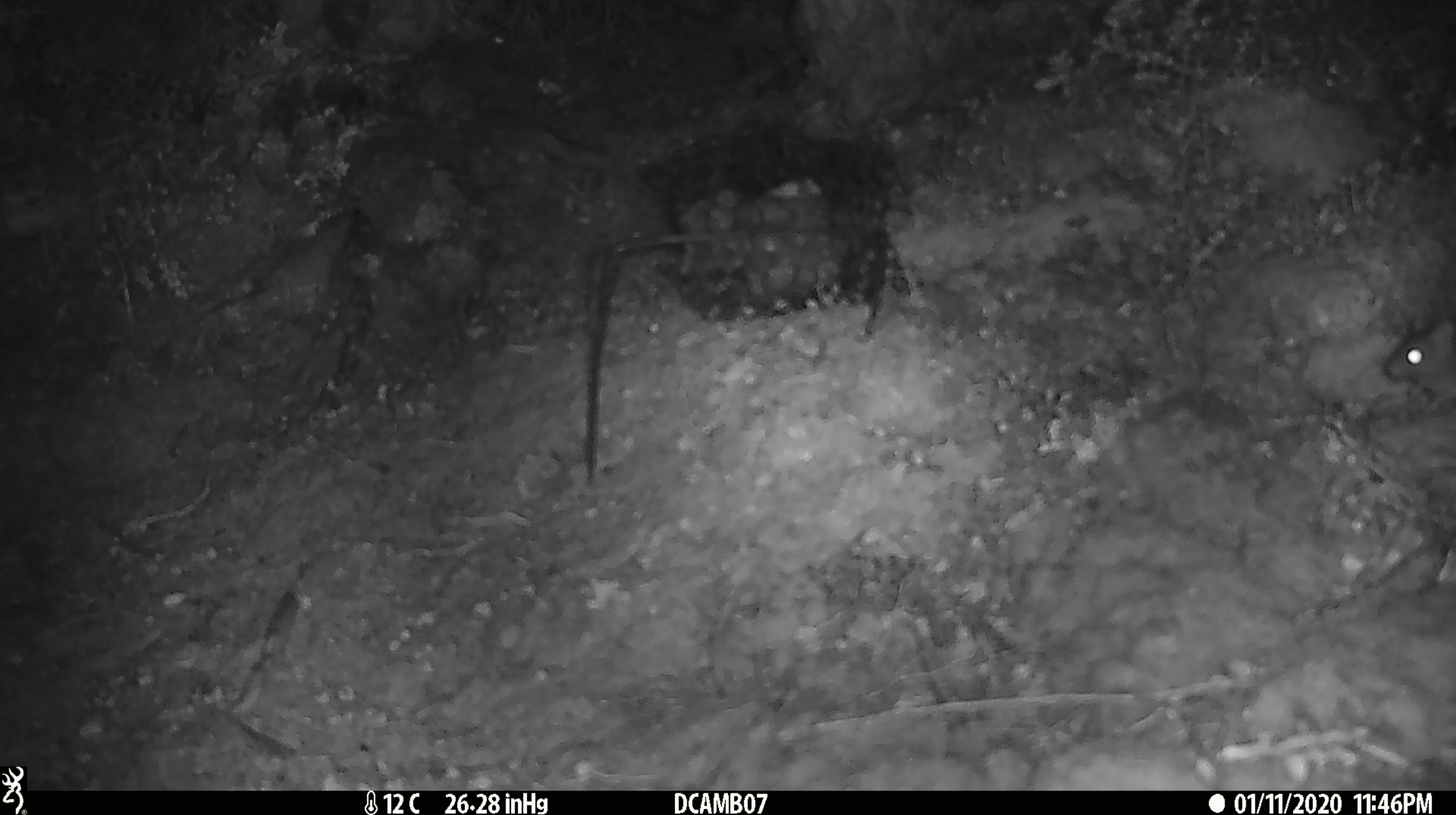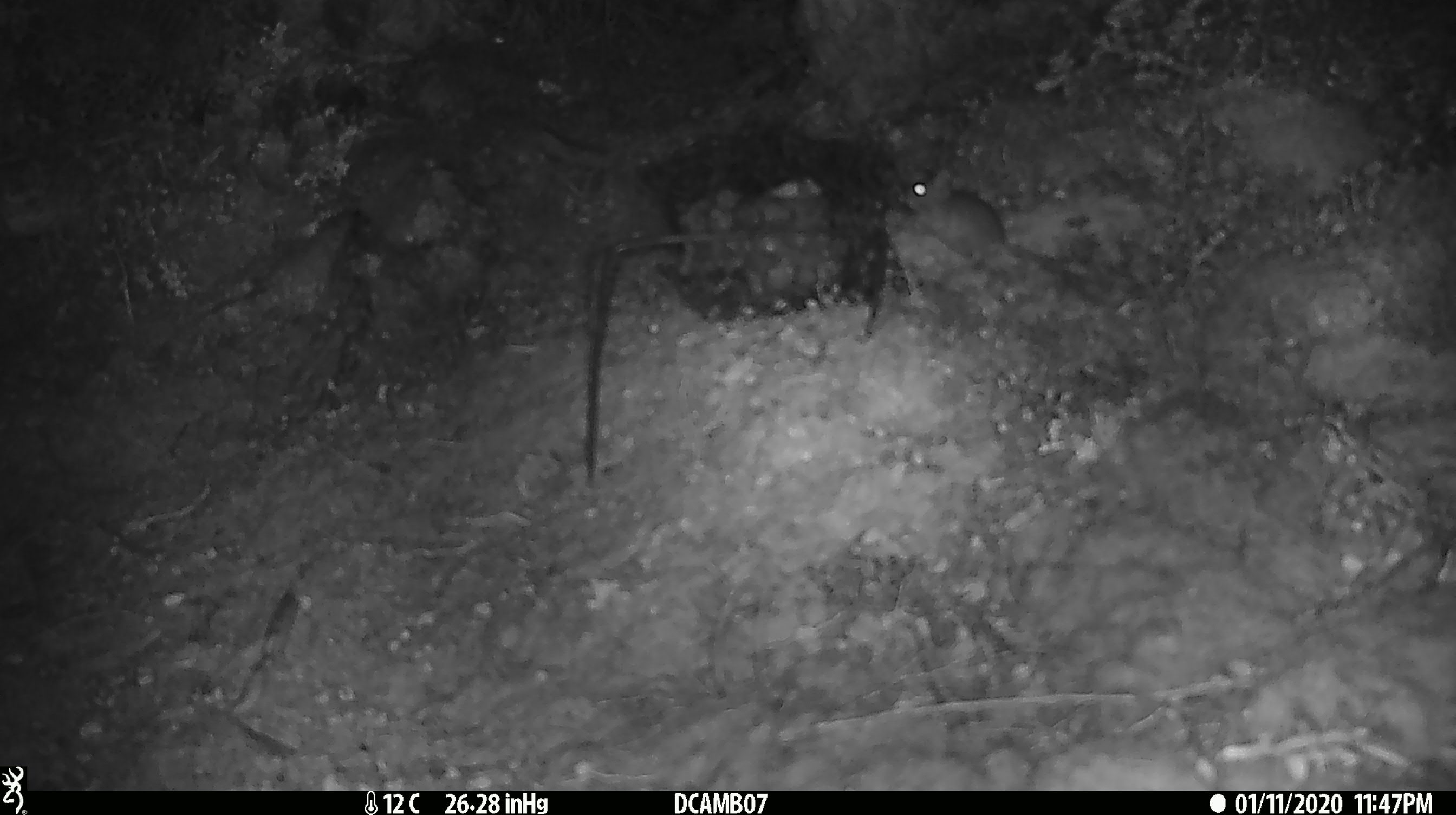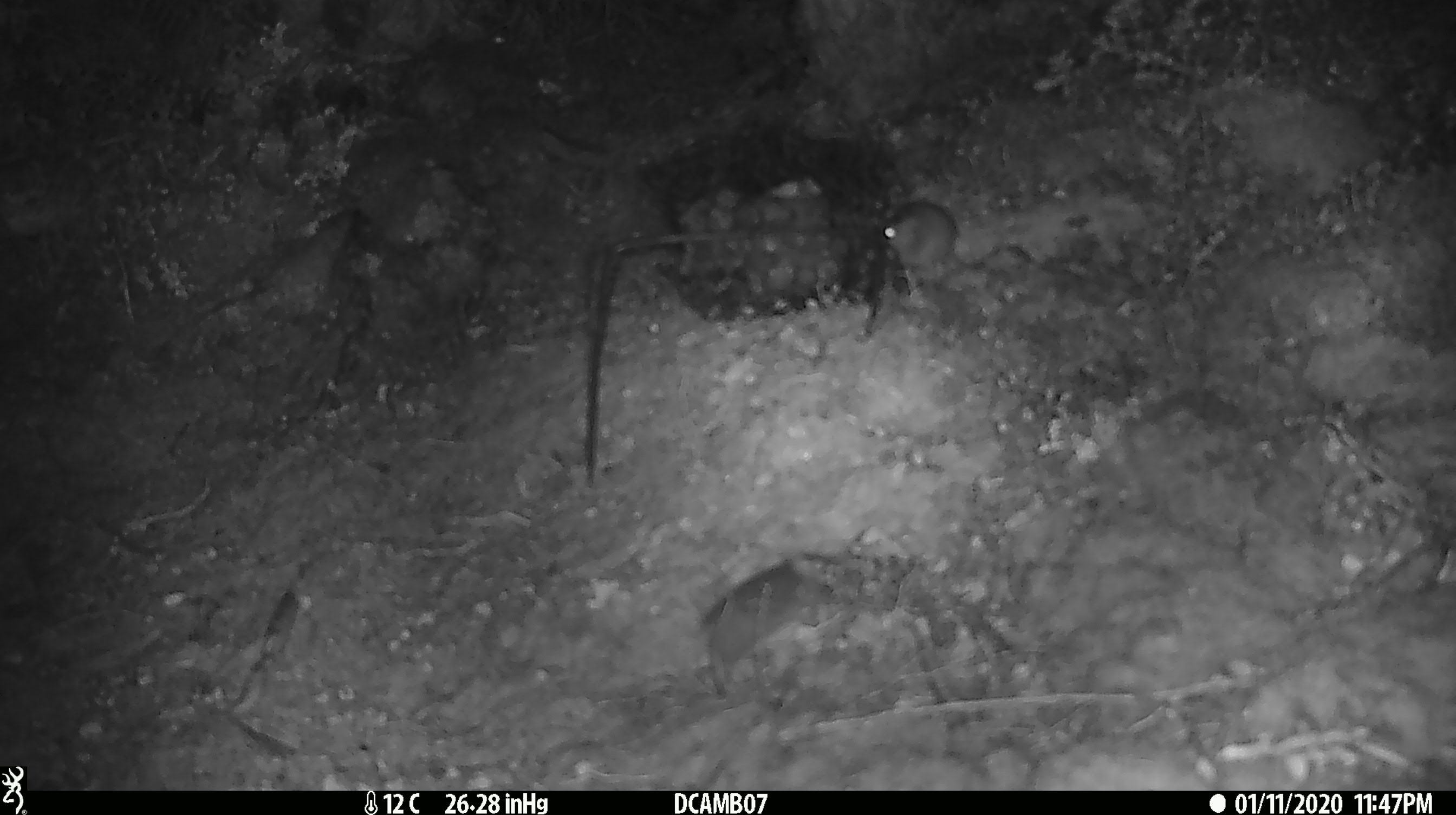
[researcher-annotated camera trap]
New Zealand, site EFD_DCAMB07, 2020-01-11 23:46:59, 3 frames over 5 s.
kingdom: Animalia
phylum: Chordata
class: Mammalia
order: Rodentia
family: Muridae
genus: Mus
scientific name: Mus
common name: mouse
Mouse (Mus).